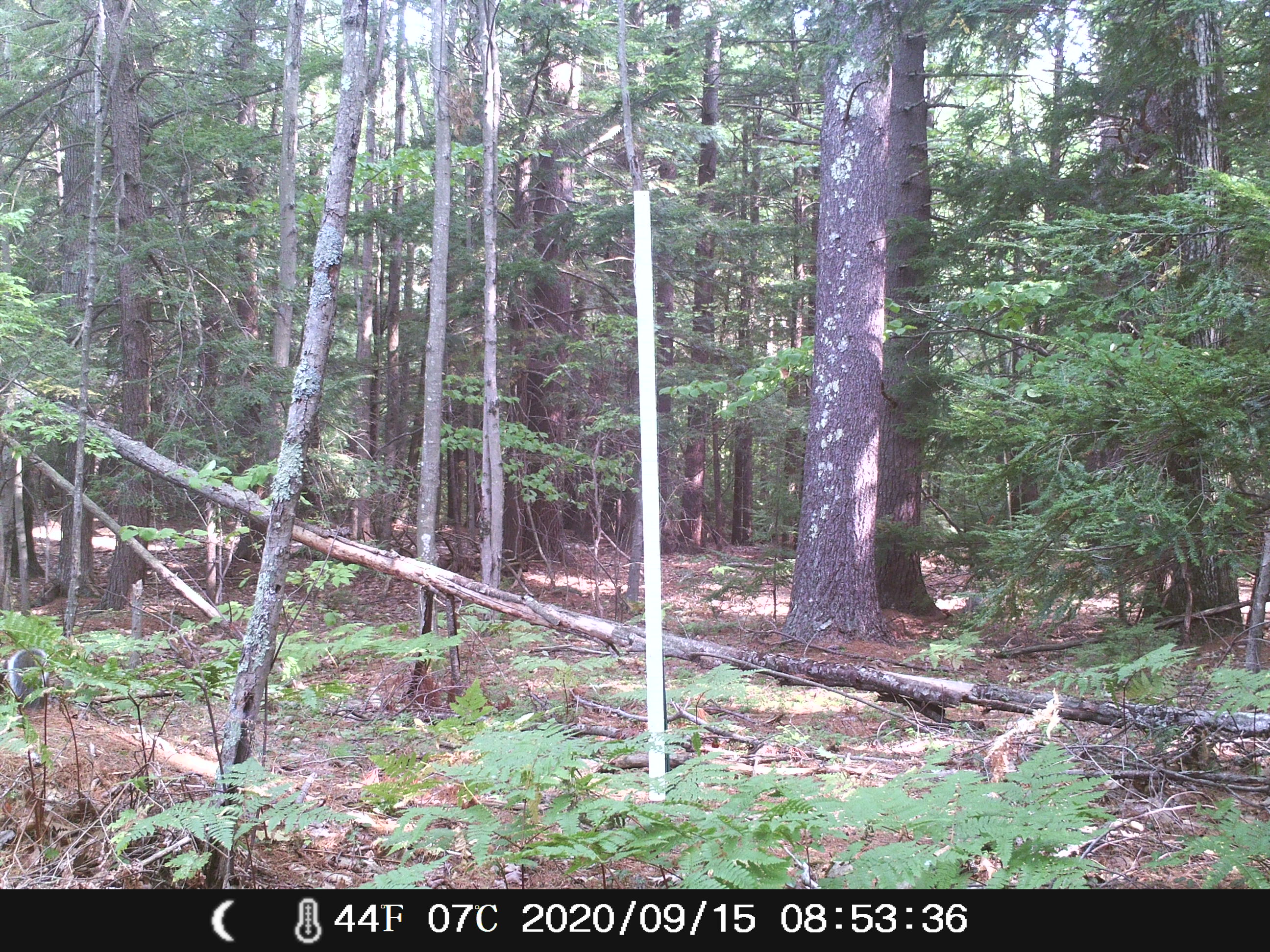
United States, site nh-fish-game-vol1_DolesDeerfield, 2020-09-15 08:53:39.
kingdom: Animalia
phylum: Chordata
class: Mammalia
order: Rodentia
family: Sciuridae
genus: Sciurus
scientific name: Sciurus carolinensis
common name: gray squirrel